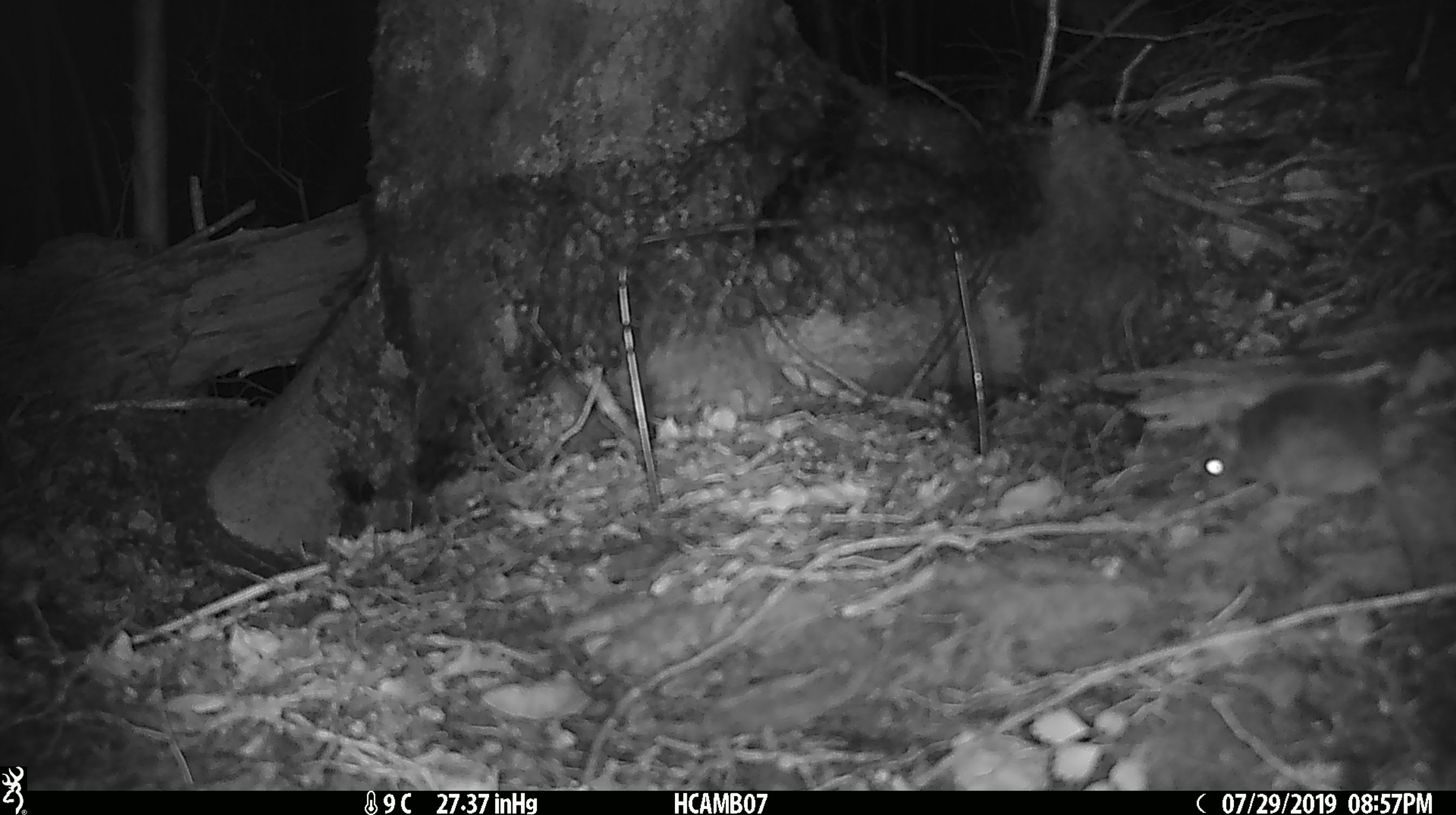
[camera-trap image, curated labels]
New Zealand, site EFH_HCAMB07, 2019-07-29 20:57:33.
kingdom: Animalia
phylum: Chordata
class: Mammalia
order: Rodentia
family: Muridae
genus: Mus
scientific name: Mus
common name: mouse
Mouse (Mus).